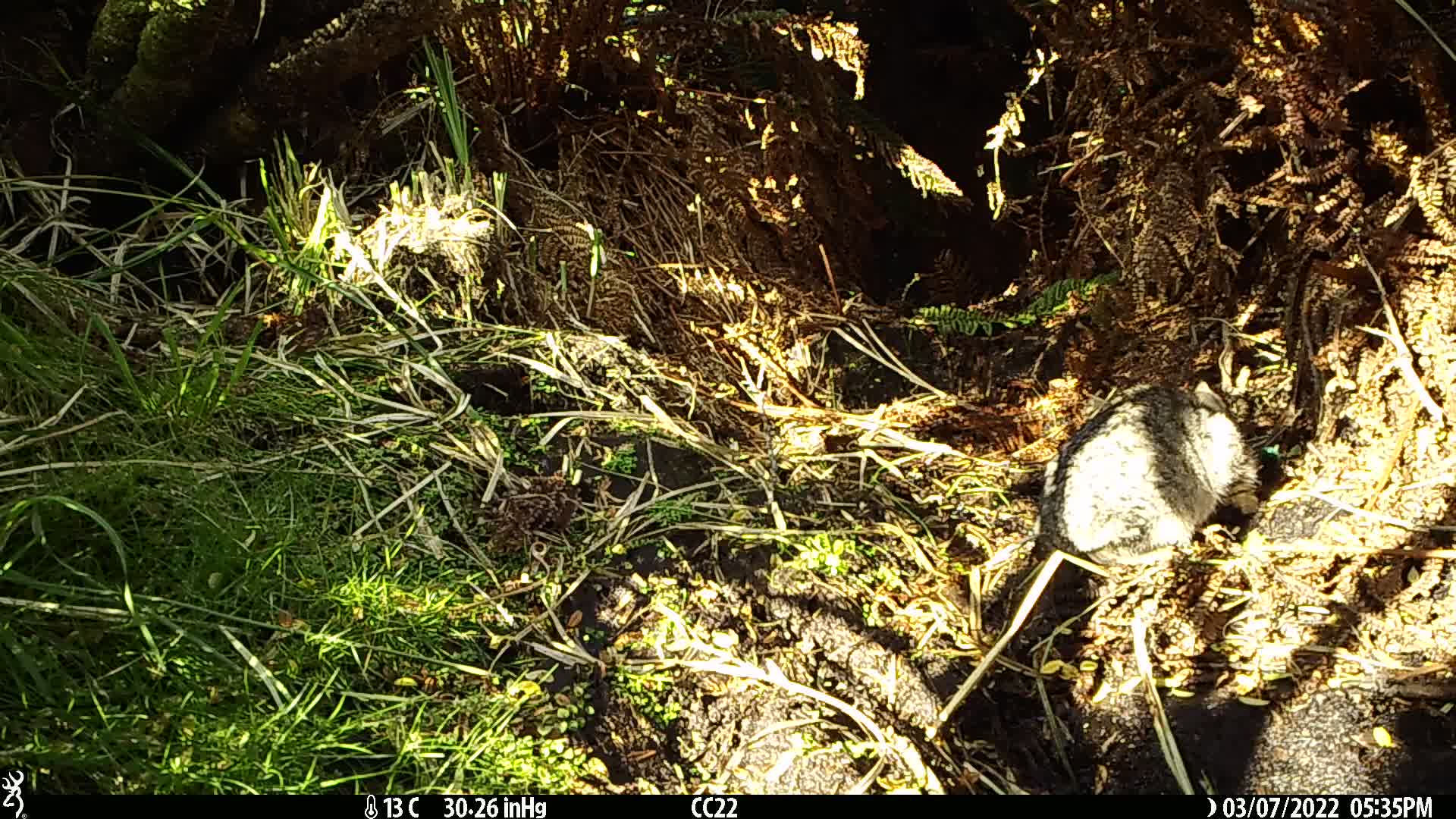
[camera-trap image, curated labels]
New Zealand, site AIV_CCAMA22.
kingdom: Animalia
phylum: Chordata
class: Mammalia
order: Carnivora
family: Felidae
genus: Felis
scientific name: Felis catus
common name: domestic cat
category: cat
Cat (domestic cat) (Felis catus).